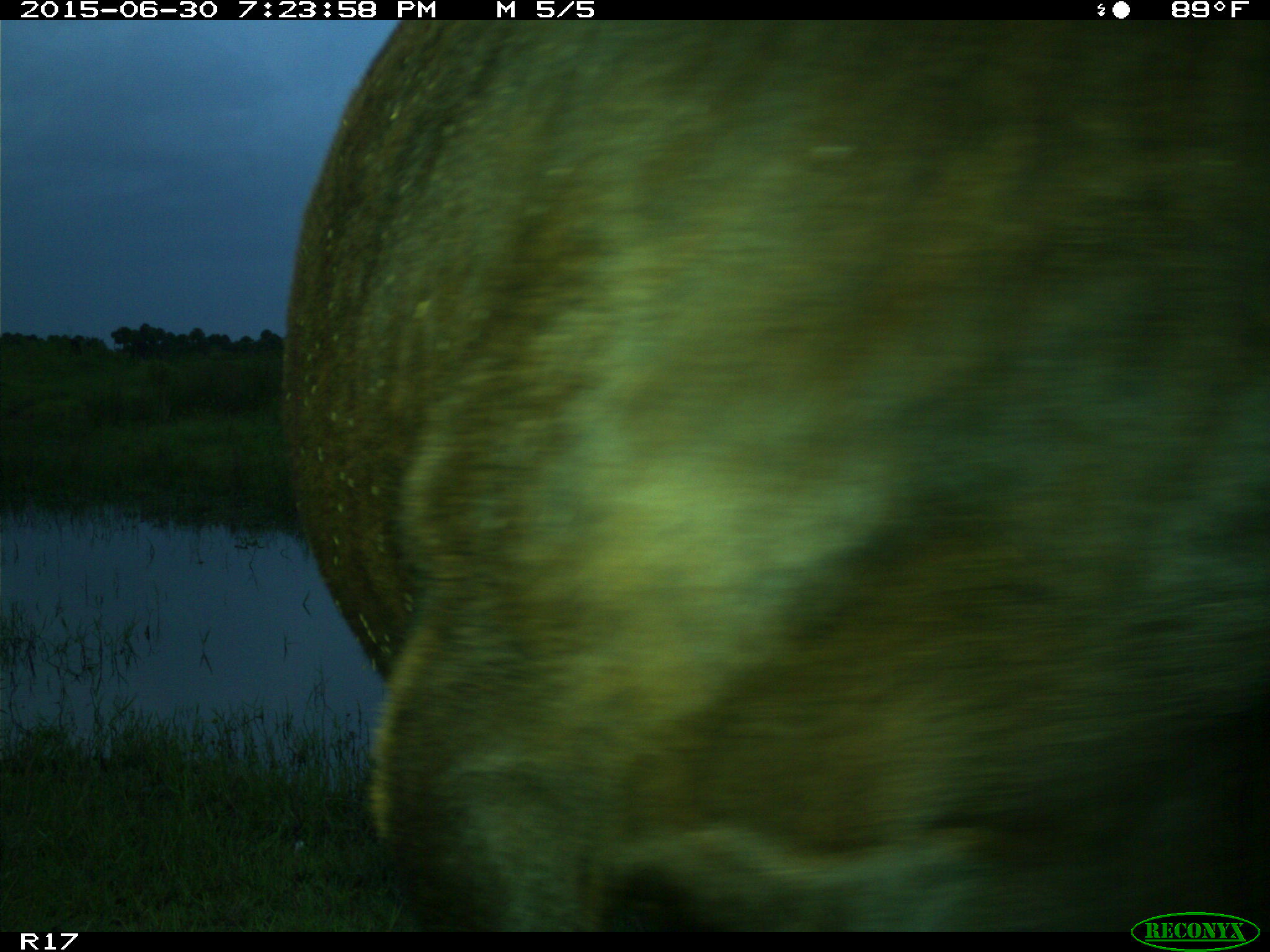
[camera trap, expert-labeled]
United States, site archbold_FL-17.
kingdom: Animalia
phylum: Chordata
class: Mammalia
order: Artiodactyla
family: Bovidae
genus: Bos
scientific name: Bos taurus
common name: domestic cow